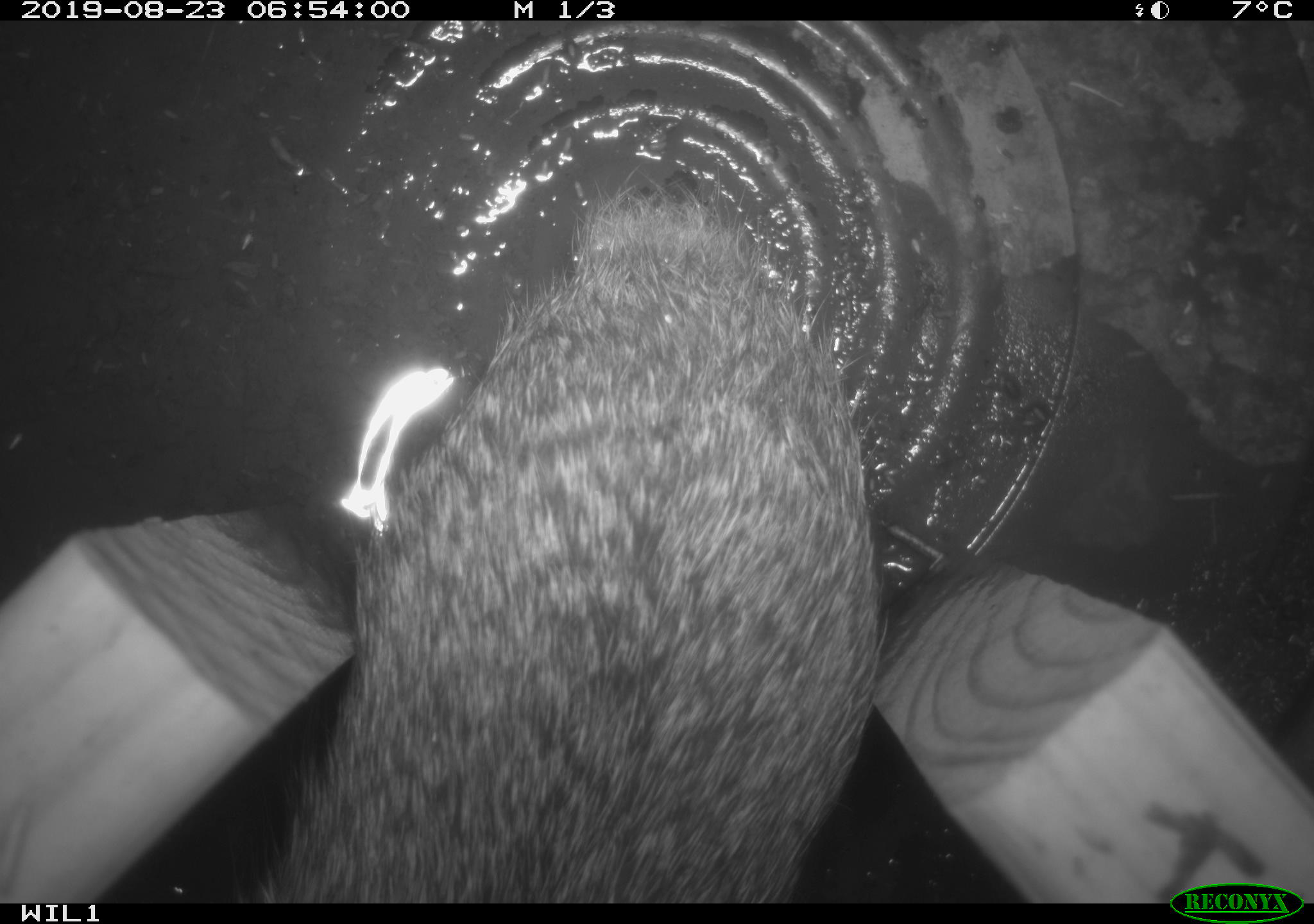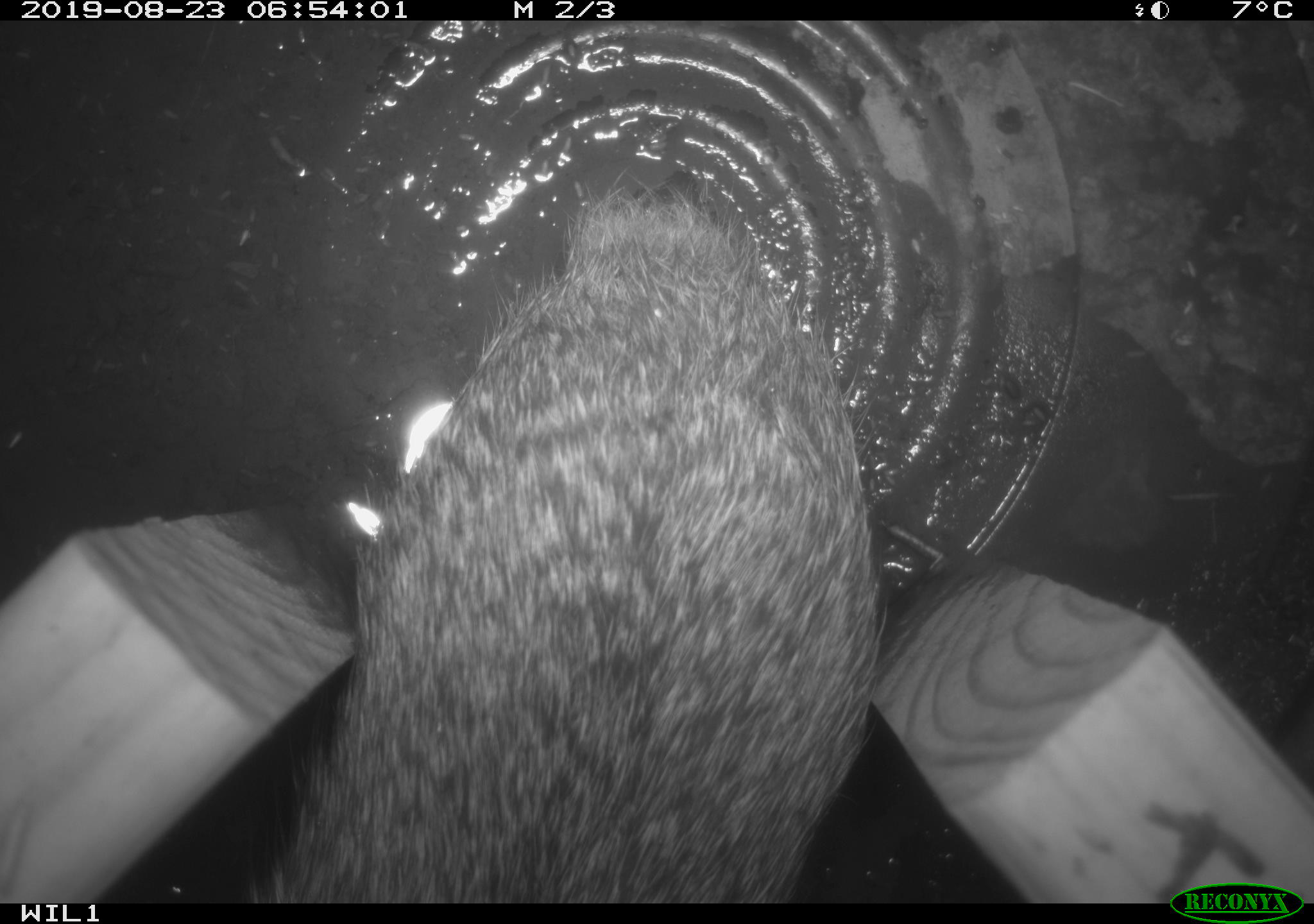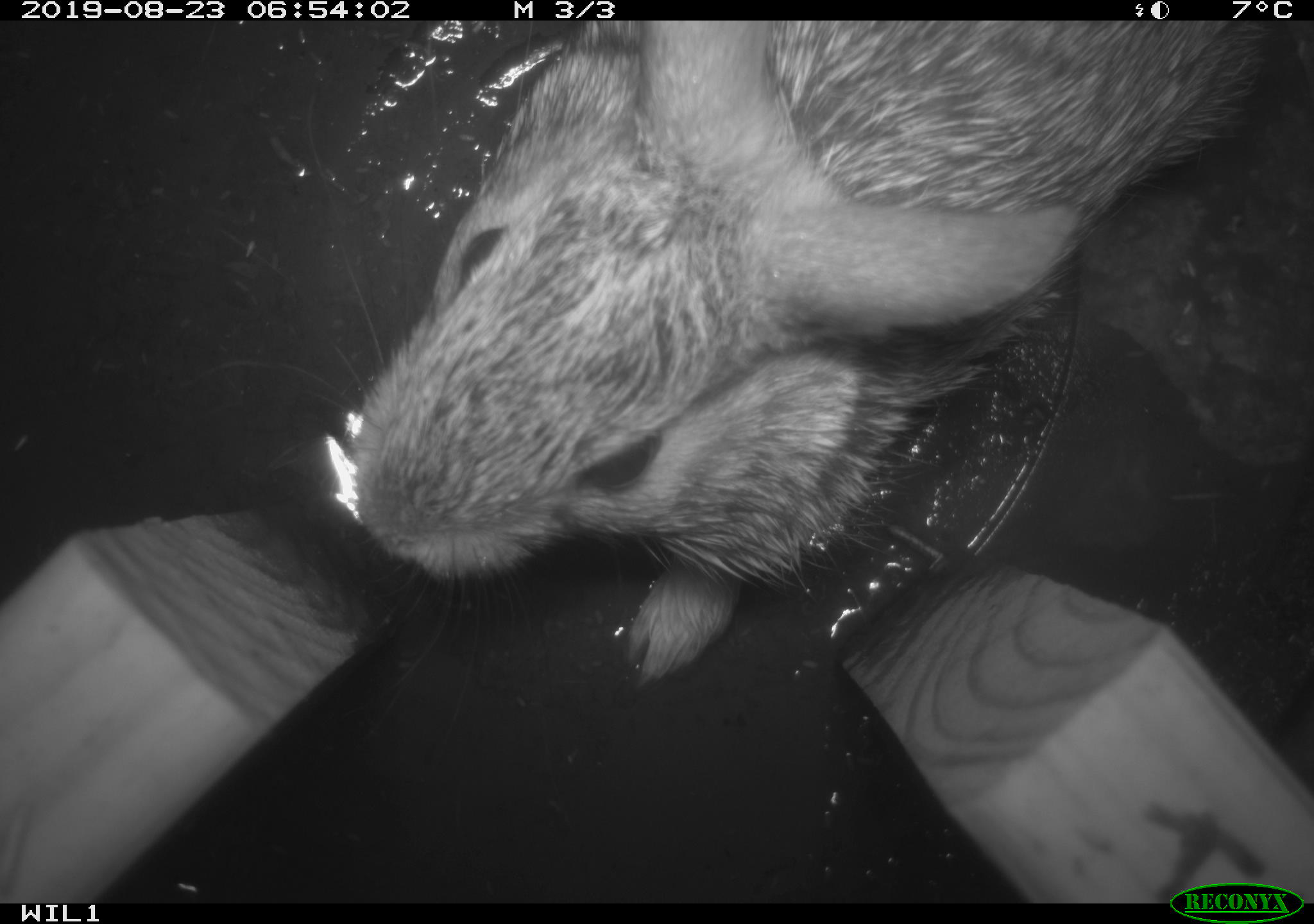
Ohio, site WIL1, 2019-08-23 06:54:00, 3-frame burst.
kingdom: Animalia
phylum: Chordata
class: Mammalia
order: Lagomorpha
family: Leporidae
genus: Sylvilagus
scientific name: Sylvilagus floridanus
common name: eastern cottontail